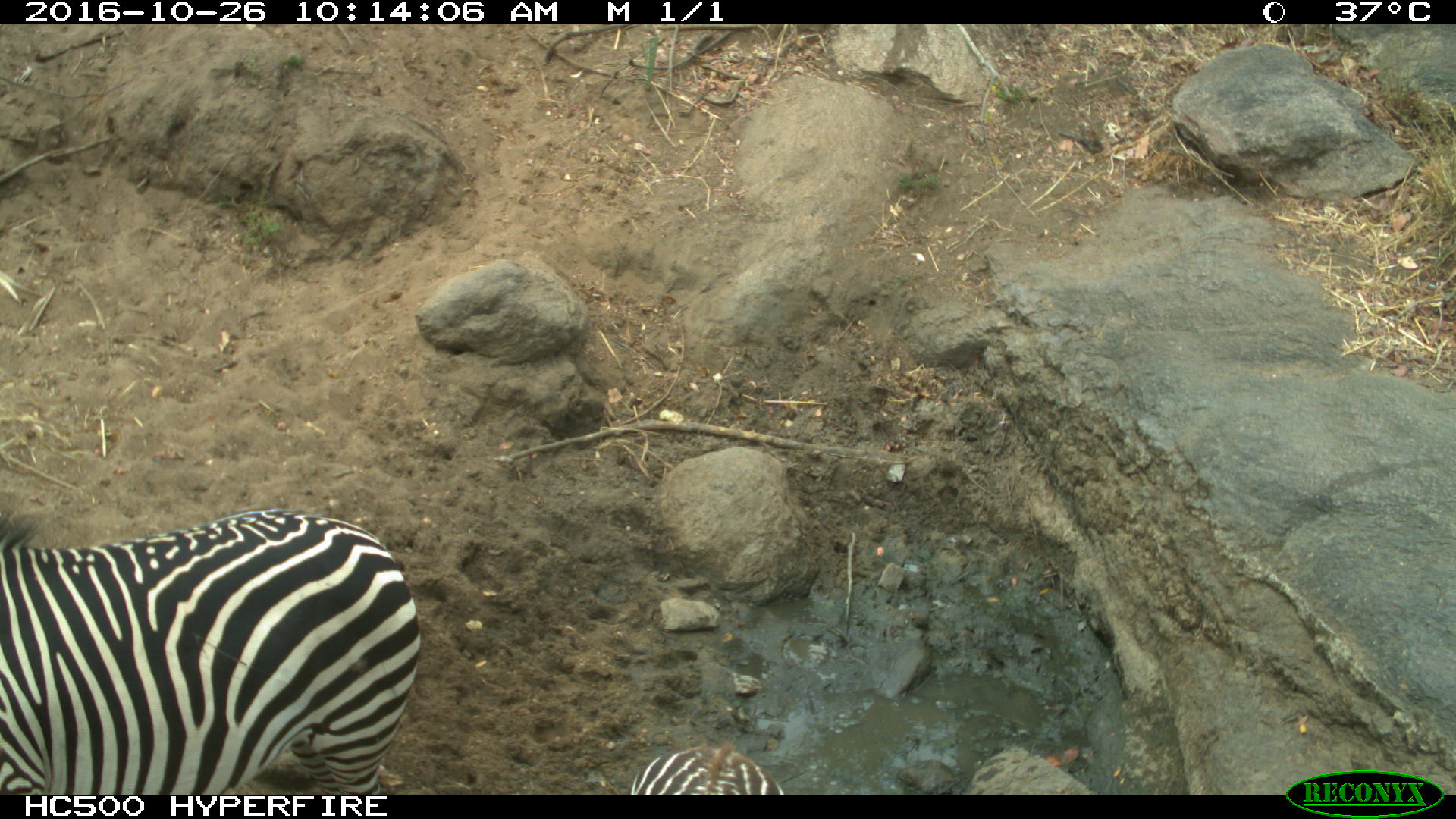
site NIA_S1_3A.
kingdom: Animalia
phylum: Chordata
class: Mammalia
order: Perissodactyla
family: Equidae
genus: Equus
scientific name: Equus quagga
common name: plains zebra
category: zebraplains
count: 2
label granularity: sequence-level